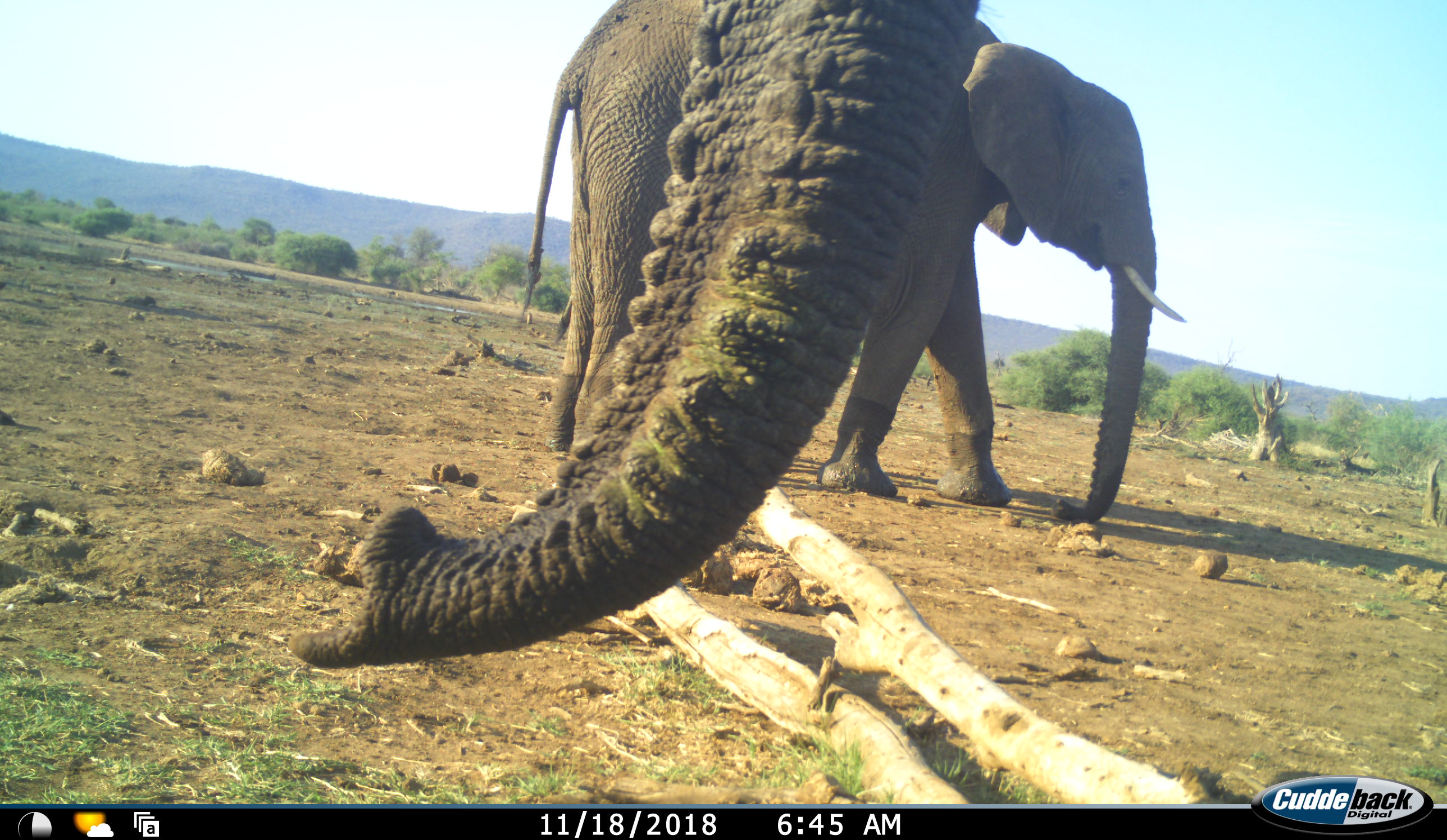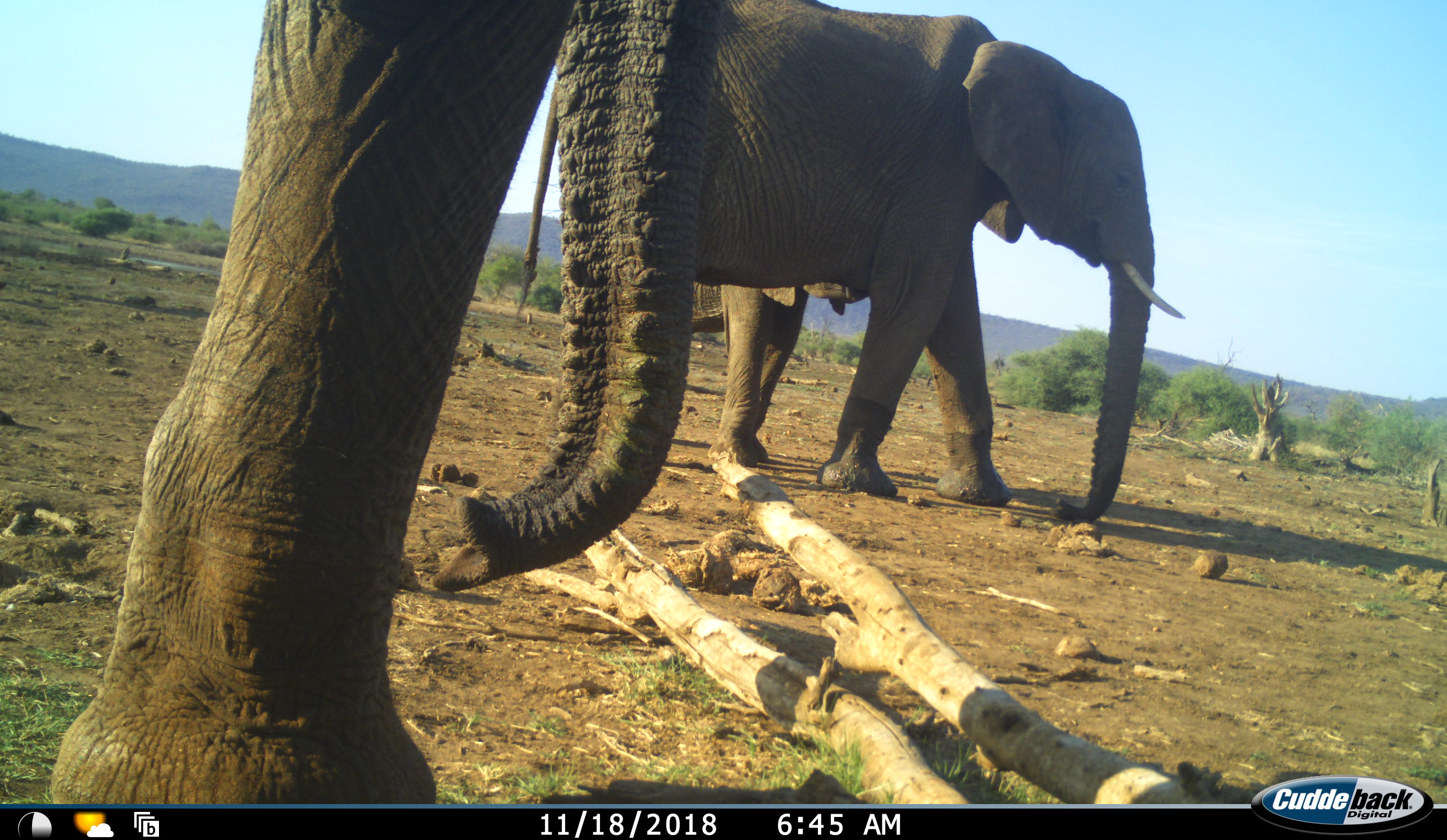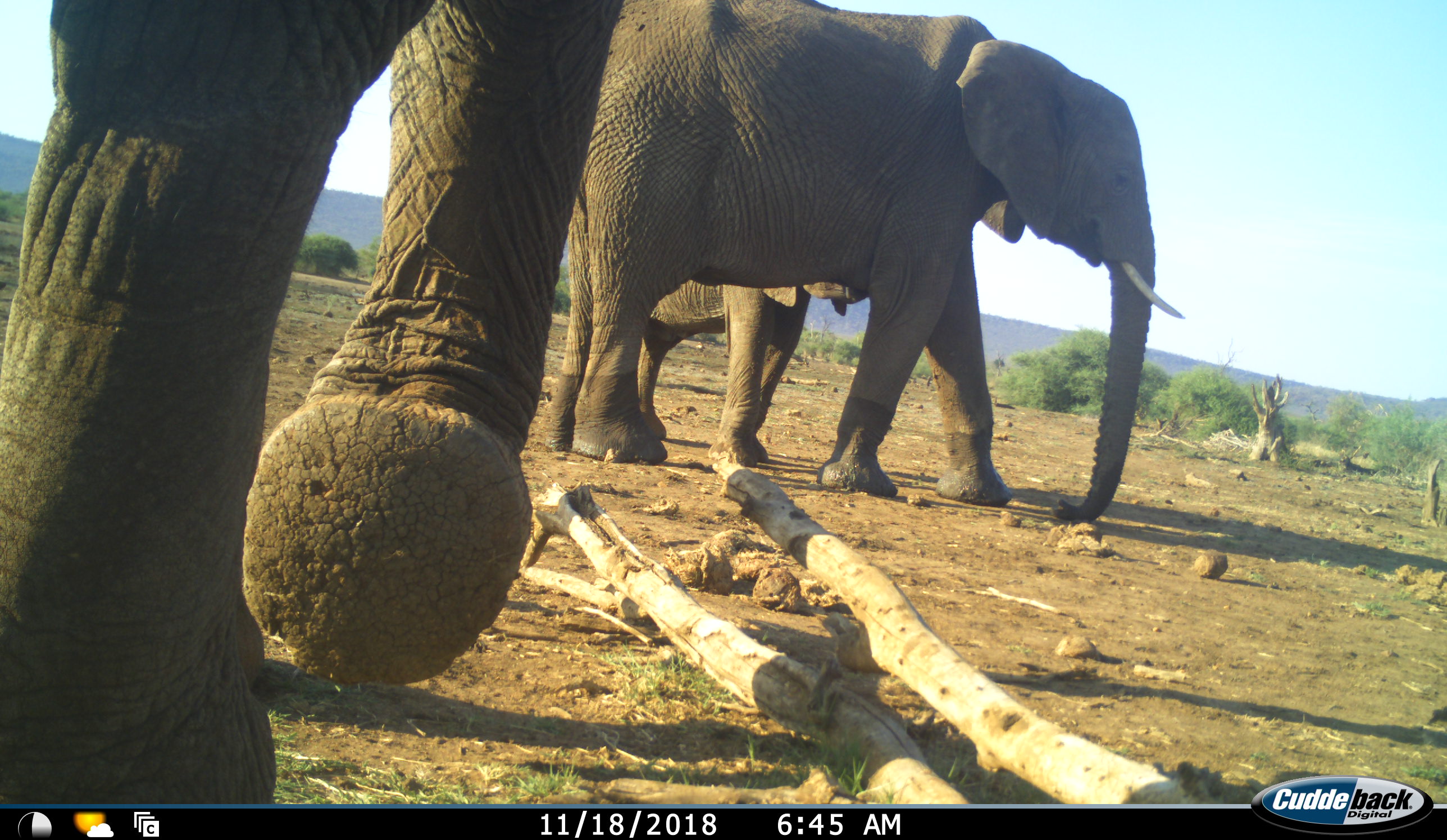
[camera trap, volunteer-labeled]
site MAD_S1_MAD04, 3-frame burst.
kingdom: Animalia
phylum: Chordata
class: Mammalia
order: Proboscidea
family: Elephantidae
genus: Loxodonta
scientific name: Loxodonta africana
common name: african bush elephant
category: elephant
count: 3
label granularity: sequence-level